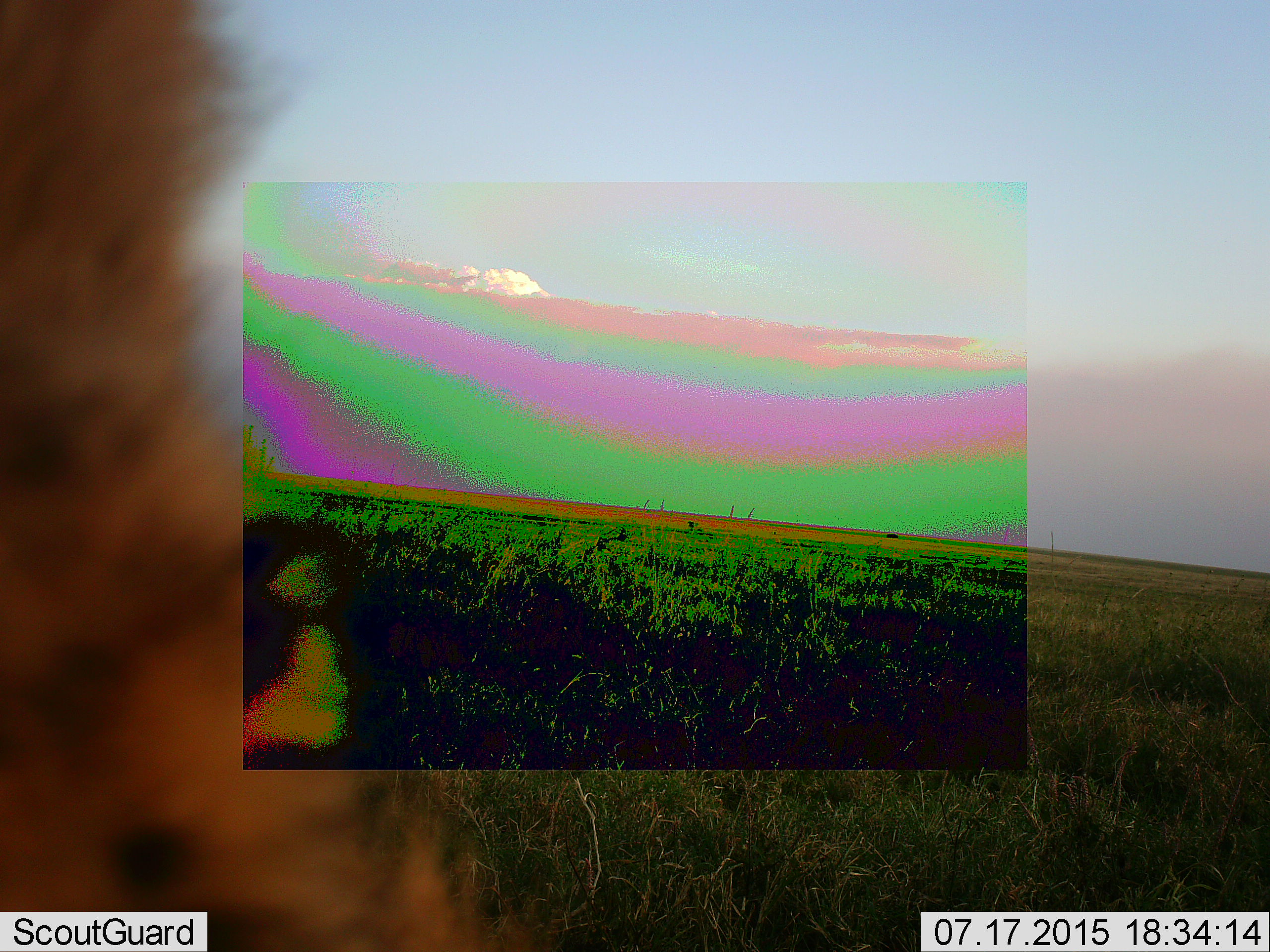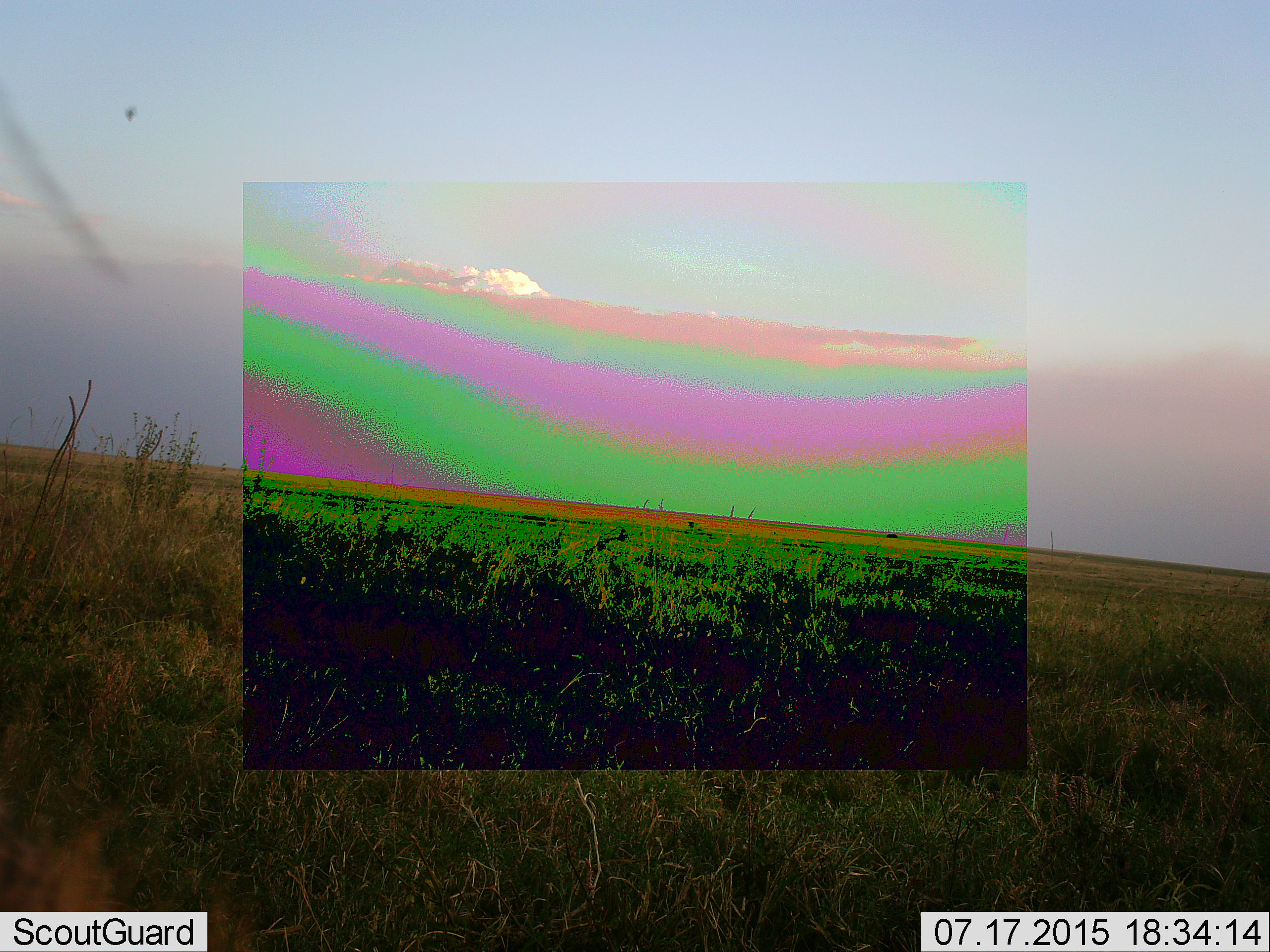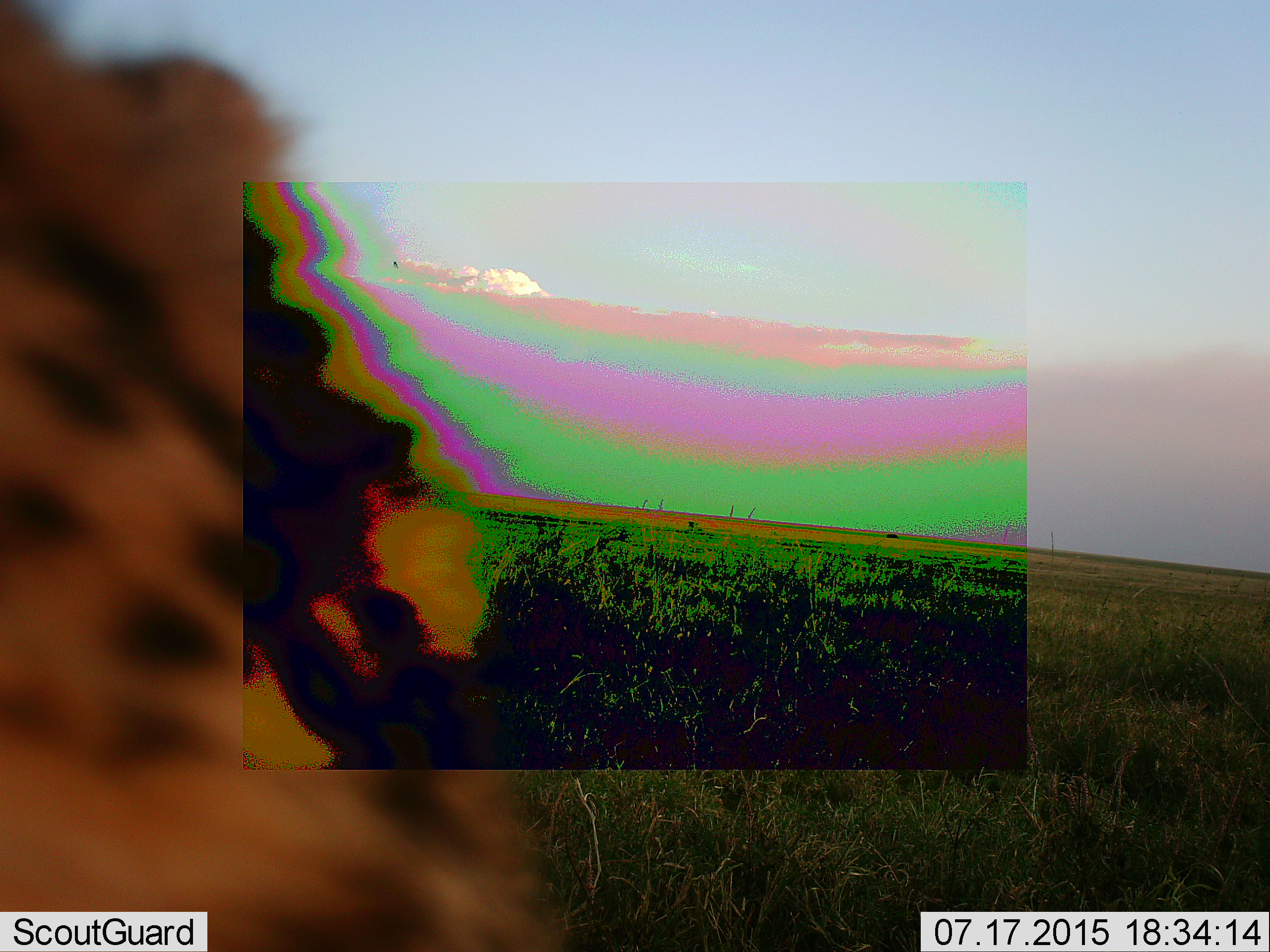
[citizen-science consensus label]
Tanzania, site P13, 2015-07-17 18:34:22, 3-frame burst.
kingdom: Animalia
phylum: Chordata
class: Mammalia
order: Carnivora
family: Felidae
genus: Acinonyx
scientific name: Acinonyx jubatus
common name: cheetah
Cheetah (Acinonyx jubatus), count 1. Behavior (volunteer vote fractions): standing 80%, resting 0%, moving 20%, interacting 0%. Young present (vote fraction): 20%. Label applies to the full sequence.